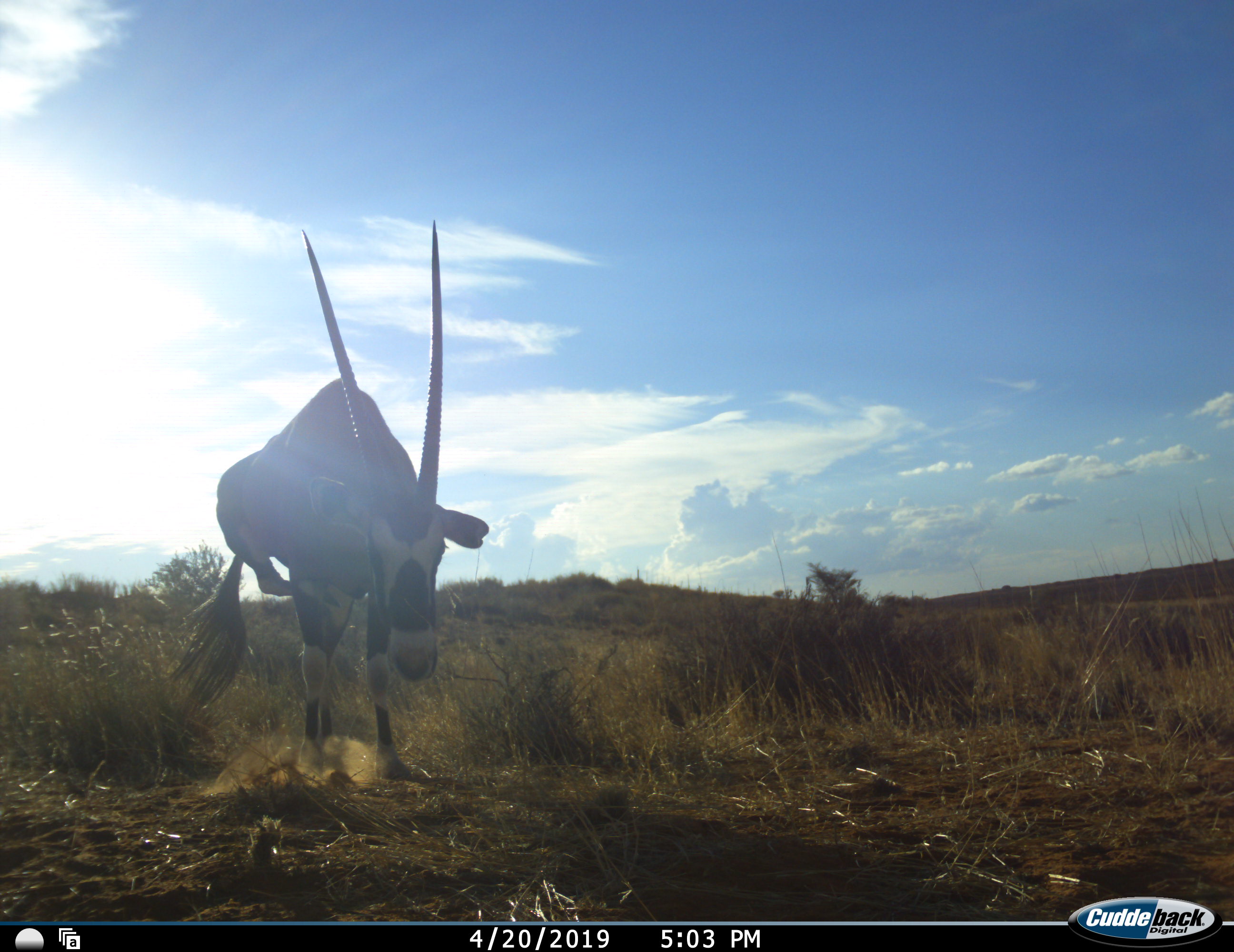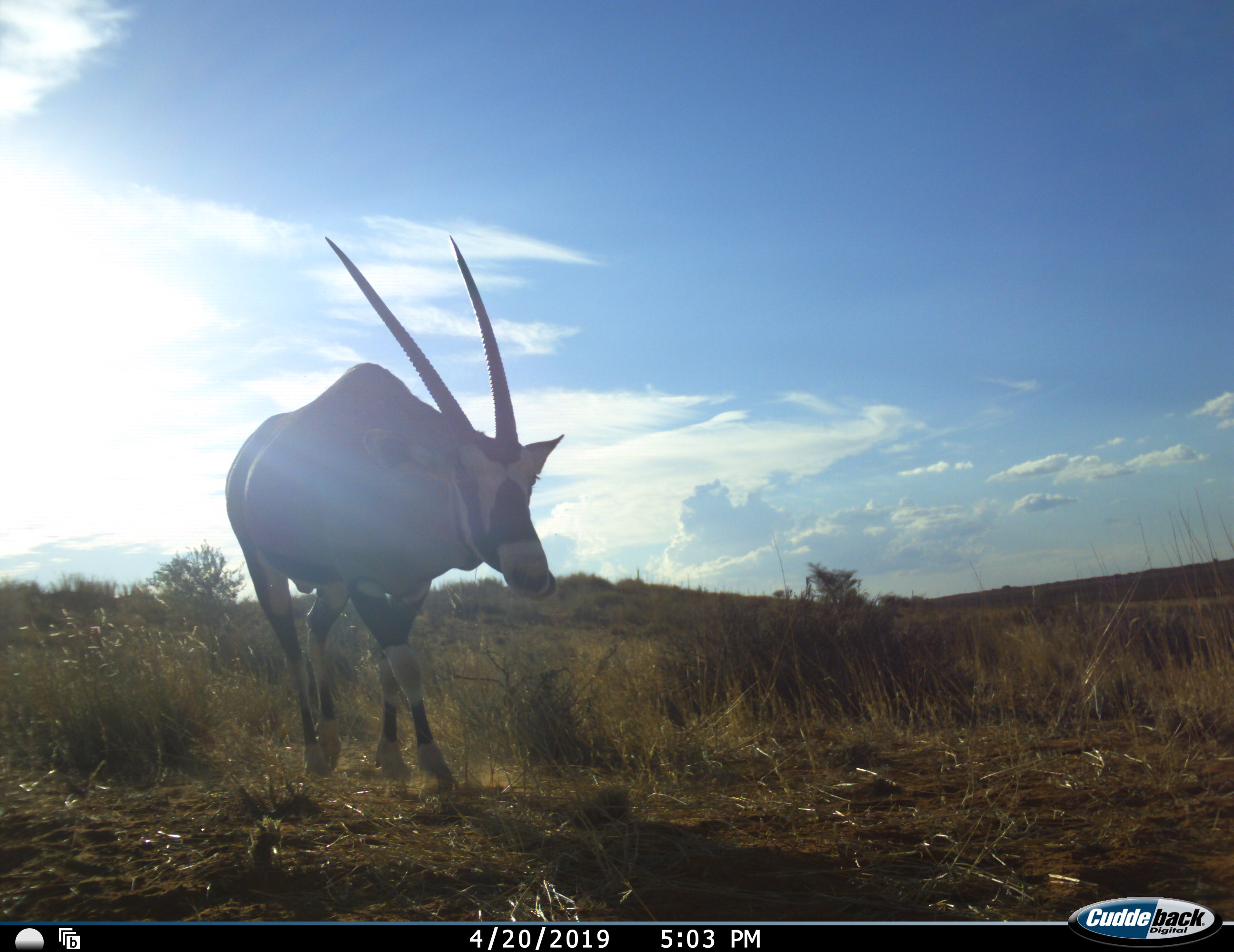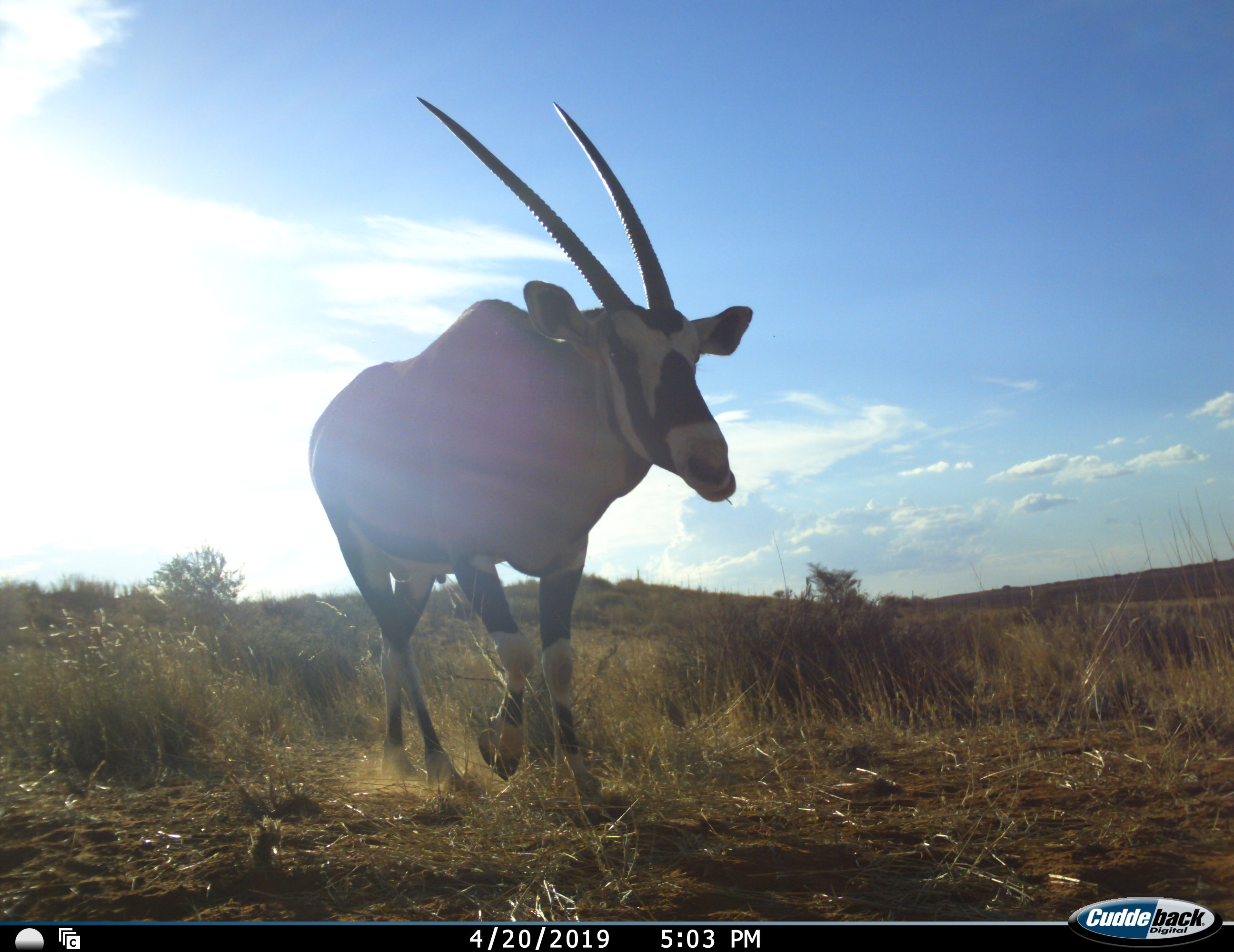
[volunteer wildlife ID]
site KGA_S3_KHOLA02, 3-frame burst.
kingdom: Animalia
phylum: Chordata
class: Mammalia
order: Artiodactyla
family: Bovidae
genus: Oryx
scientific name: Oryx gazella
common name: gemsbok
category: oryx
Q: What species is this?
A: Oryx (gemsbok) (Oryx gazella).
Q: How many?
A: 1.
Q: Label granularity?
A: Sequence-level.